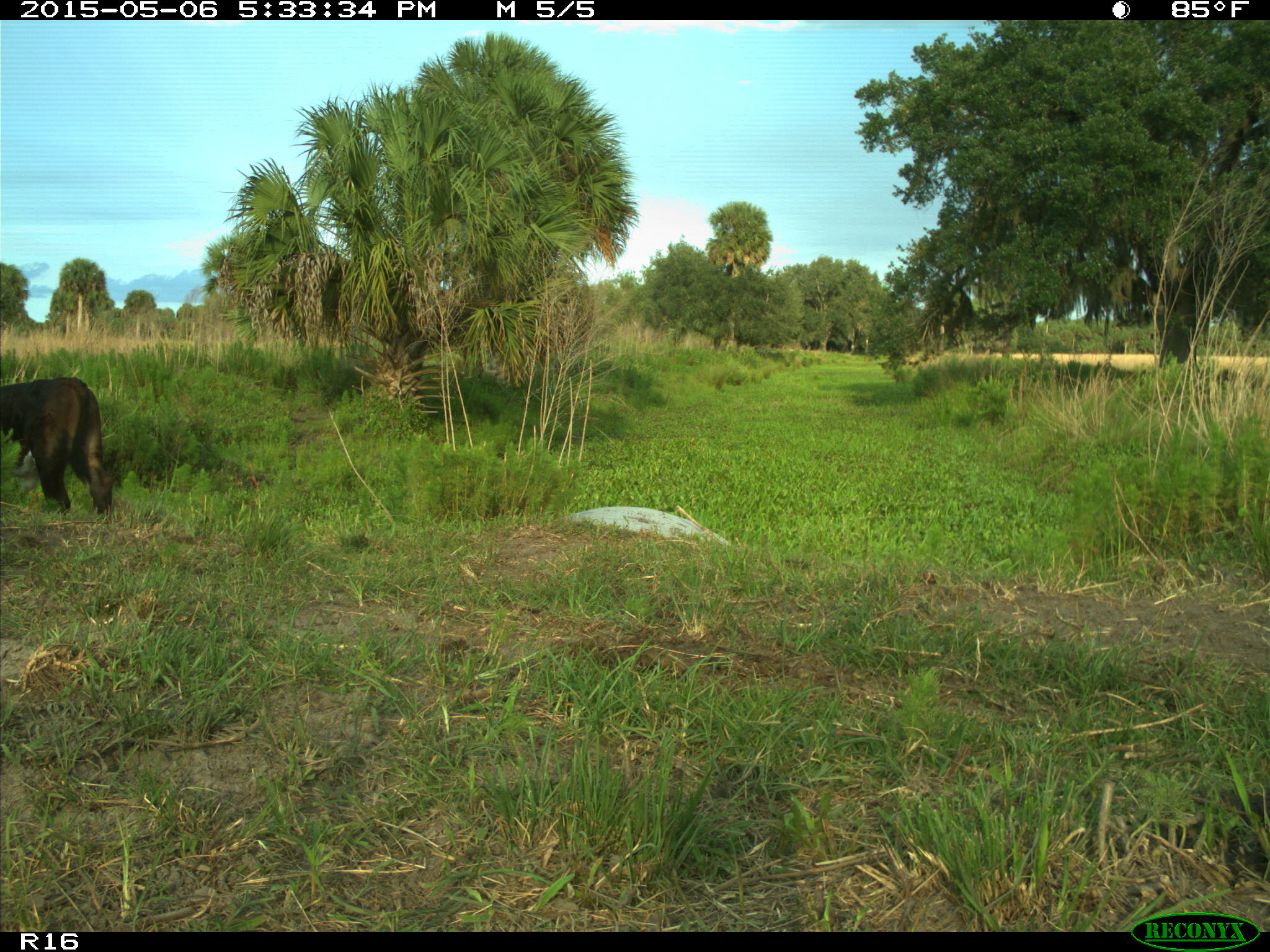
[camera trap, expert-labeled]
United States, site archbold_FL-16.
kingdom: Animalia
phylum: Chordata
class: Mammalia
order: Artiodactyla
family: Bovidae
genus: Bos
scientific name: Bos taurus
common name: domestic cow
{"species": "Bos taurus (domestic cow)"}